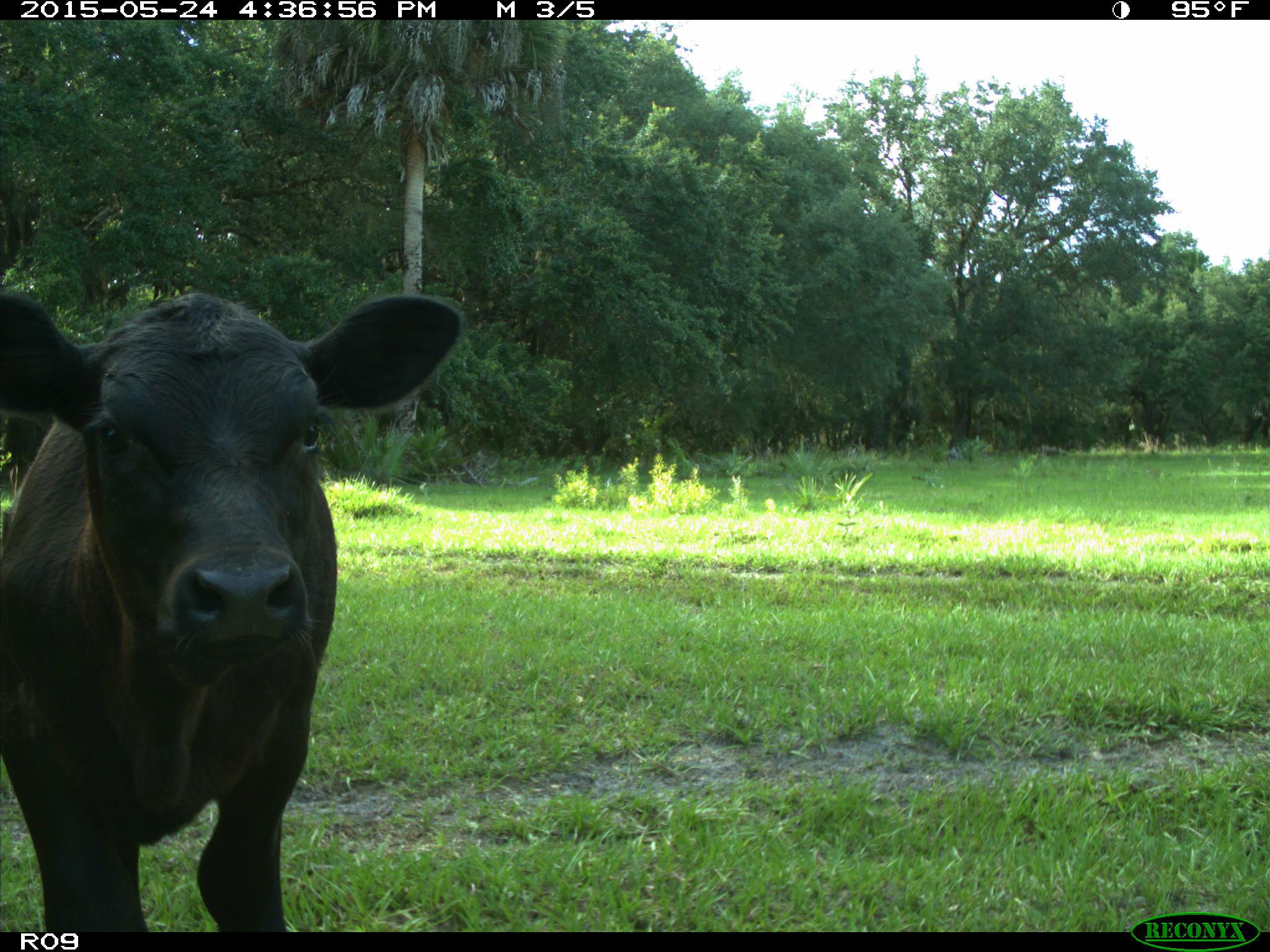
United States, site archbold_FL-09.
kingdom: Animalia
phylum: Chordata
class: Mammalia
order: Artiodactyla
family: Bovidae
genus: Bos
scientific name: Bos taurus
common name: domestic cow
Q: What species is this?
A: Bos taurus (domestic cow).